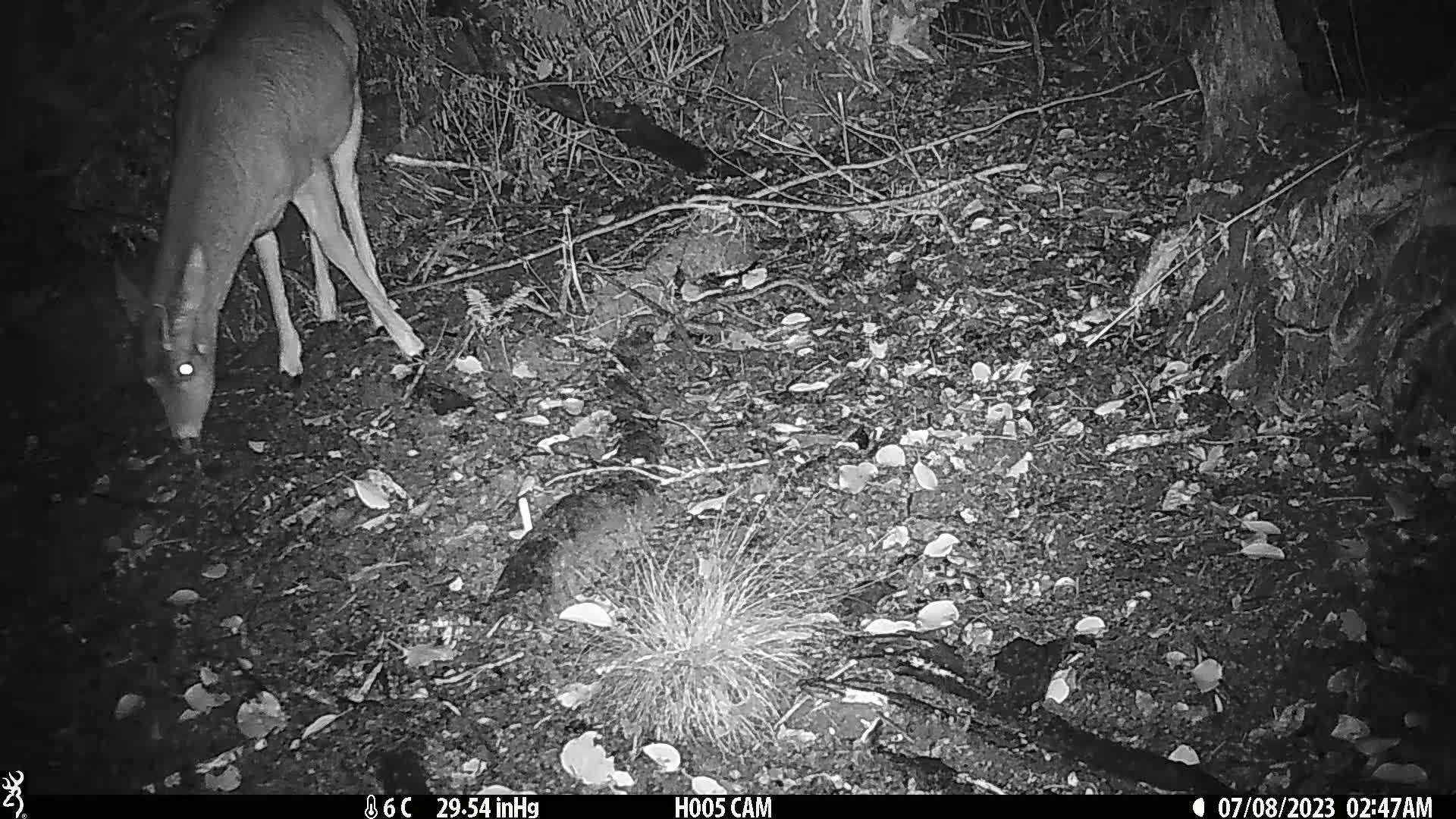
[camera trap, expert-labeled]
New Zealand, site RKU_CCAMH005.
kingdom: Animalia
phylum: Chordata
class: Mammalia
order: Artiodactyla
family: Cervidae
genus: Odocoileus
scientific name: Odocoileus virginianus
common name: white-tailed deer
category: white tailed deer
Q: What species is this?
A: White tailed deer (white-tailed deer) (Odocoileus virginianus).